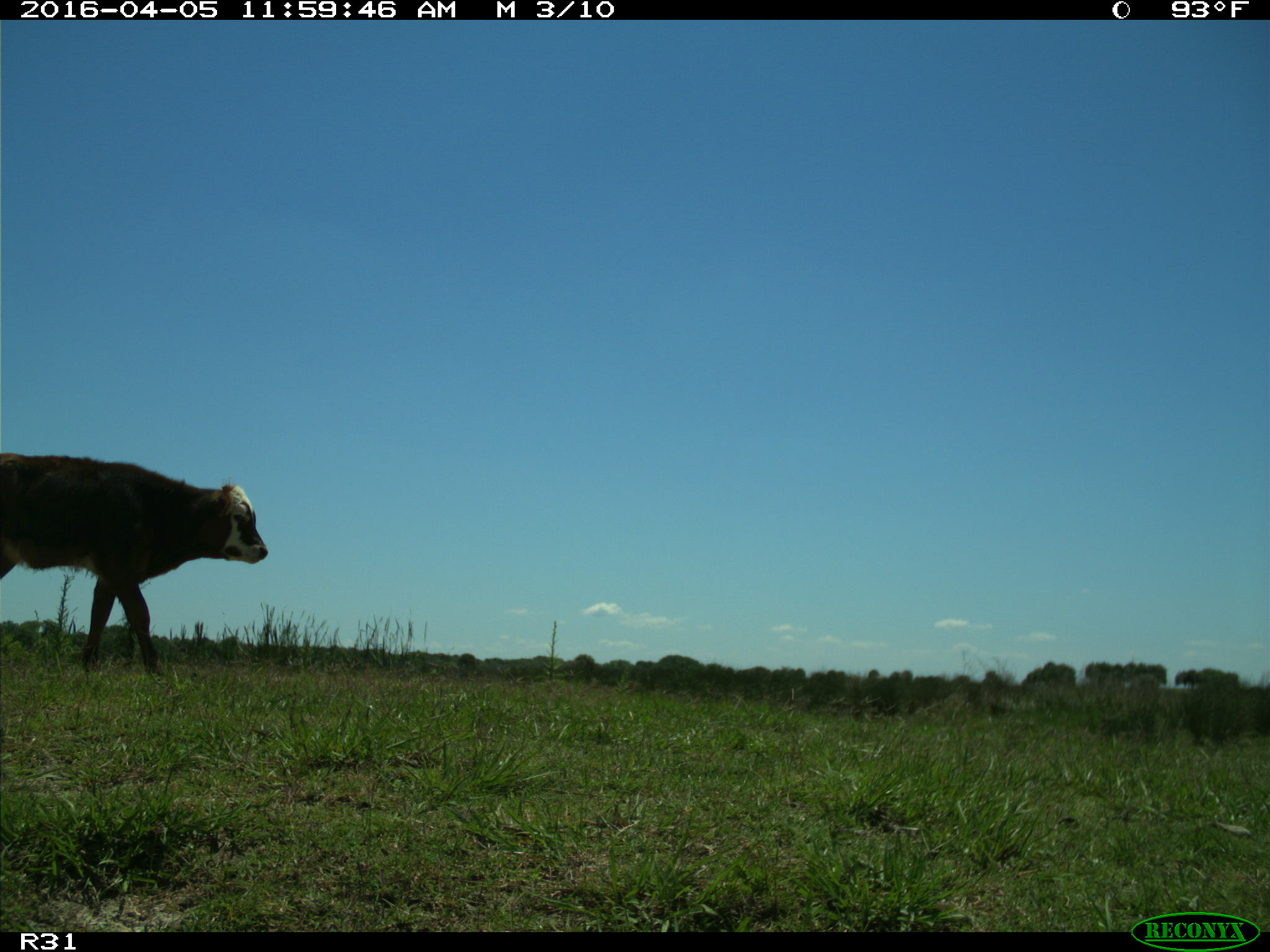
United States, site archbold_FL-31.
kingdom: Animalia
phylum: Chordata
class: Mammalia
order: Artiodactyla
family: Bovidae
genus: Bos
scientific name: Bos taurus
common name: domestic cow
Bos taurus (domestic cow).